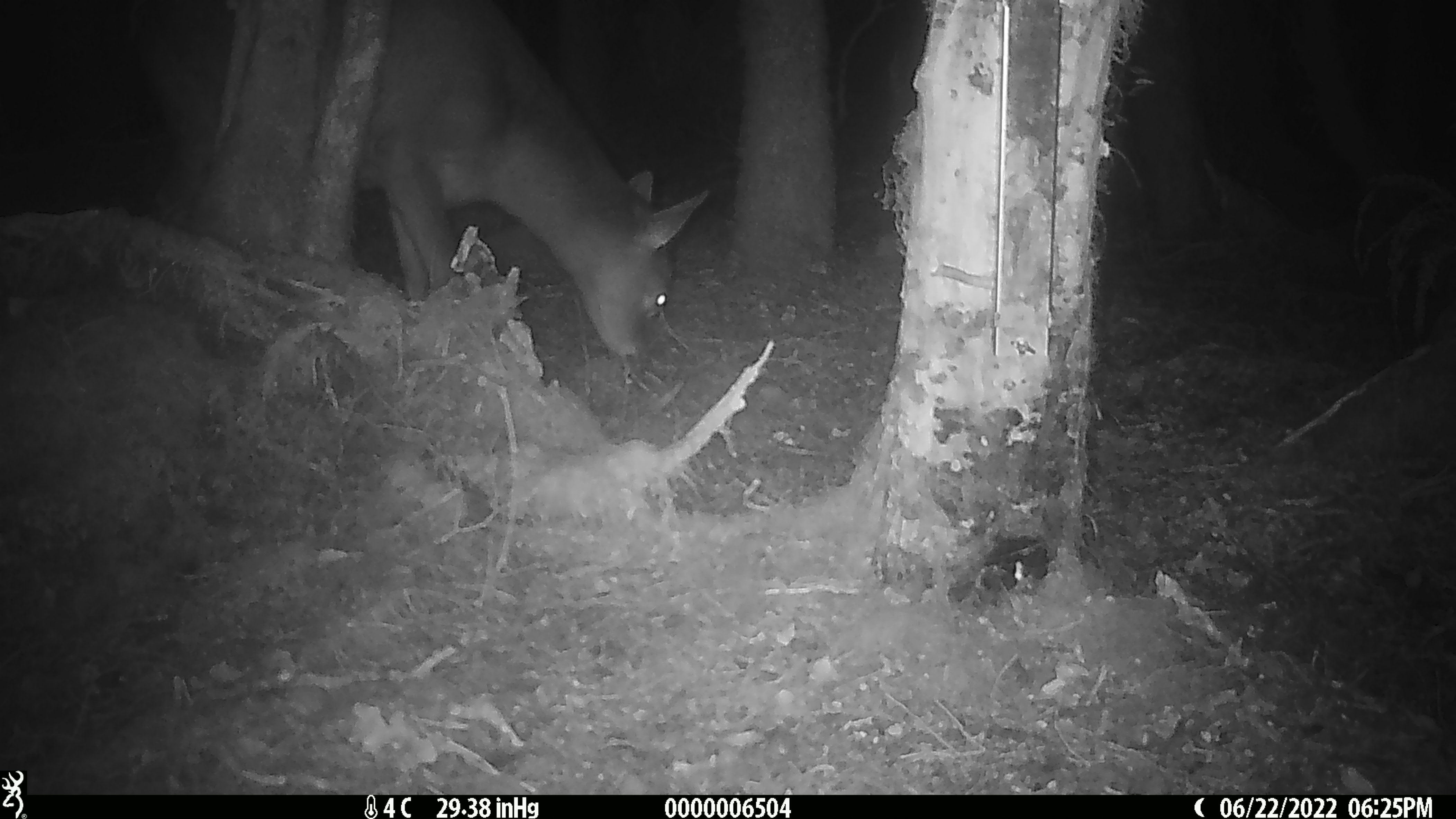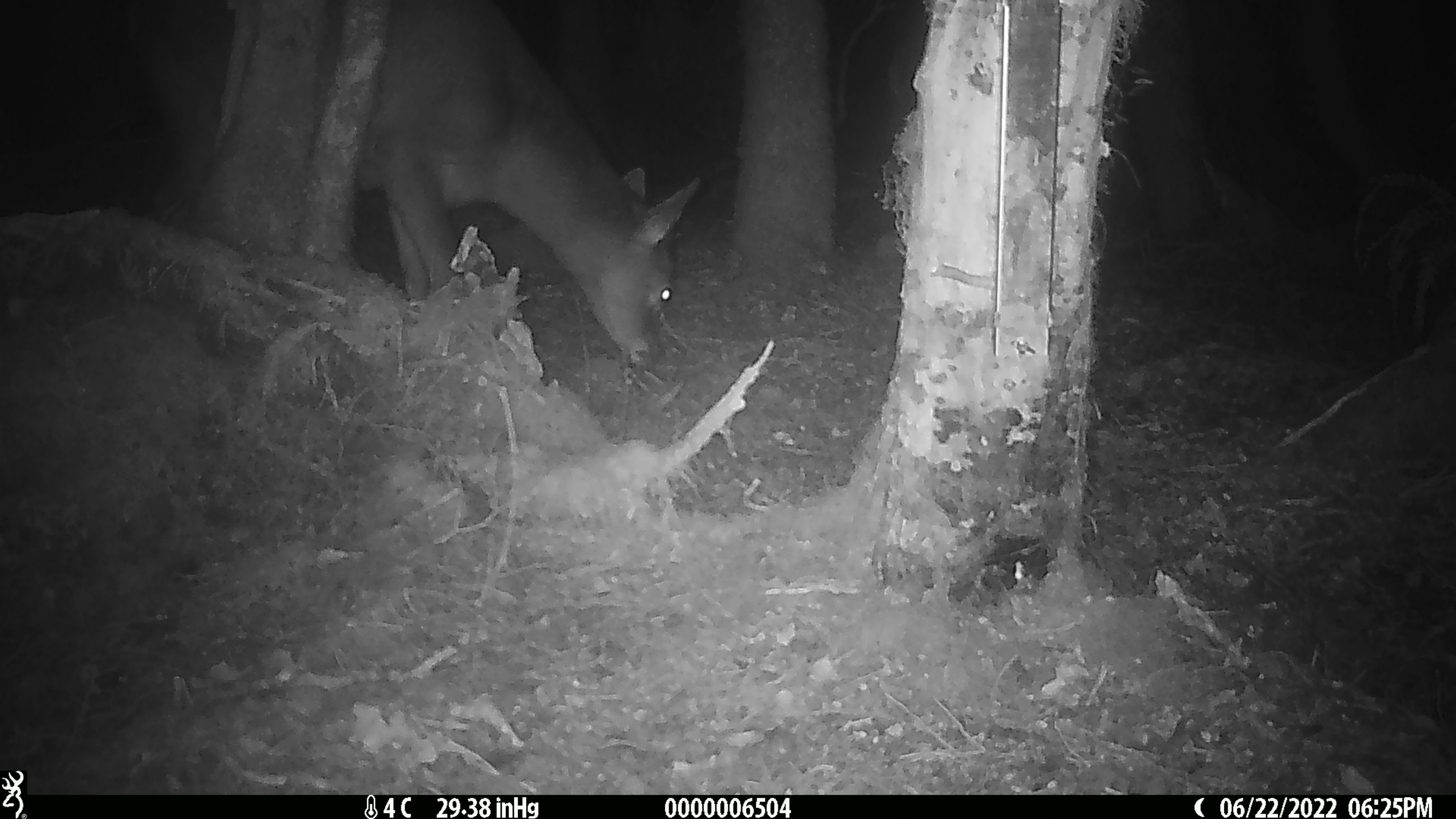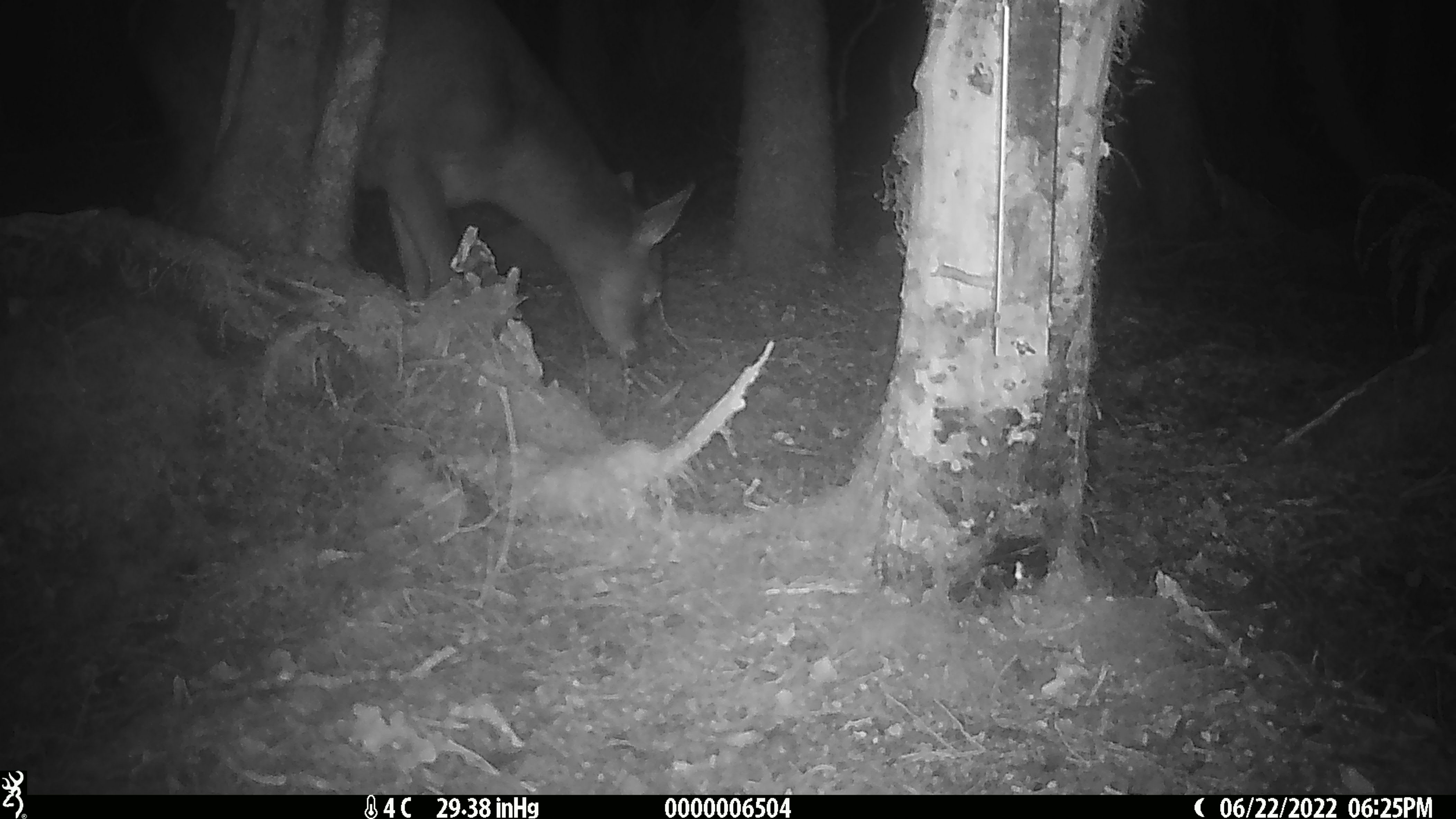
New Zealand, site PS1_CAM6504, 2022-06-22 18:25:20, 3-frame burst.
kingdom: Animalia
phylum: Chordata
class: Mammalia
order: Artiodactyla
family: Cervidae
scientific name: Cervidae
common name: deer